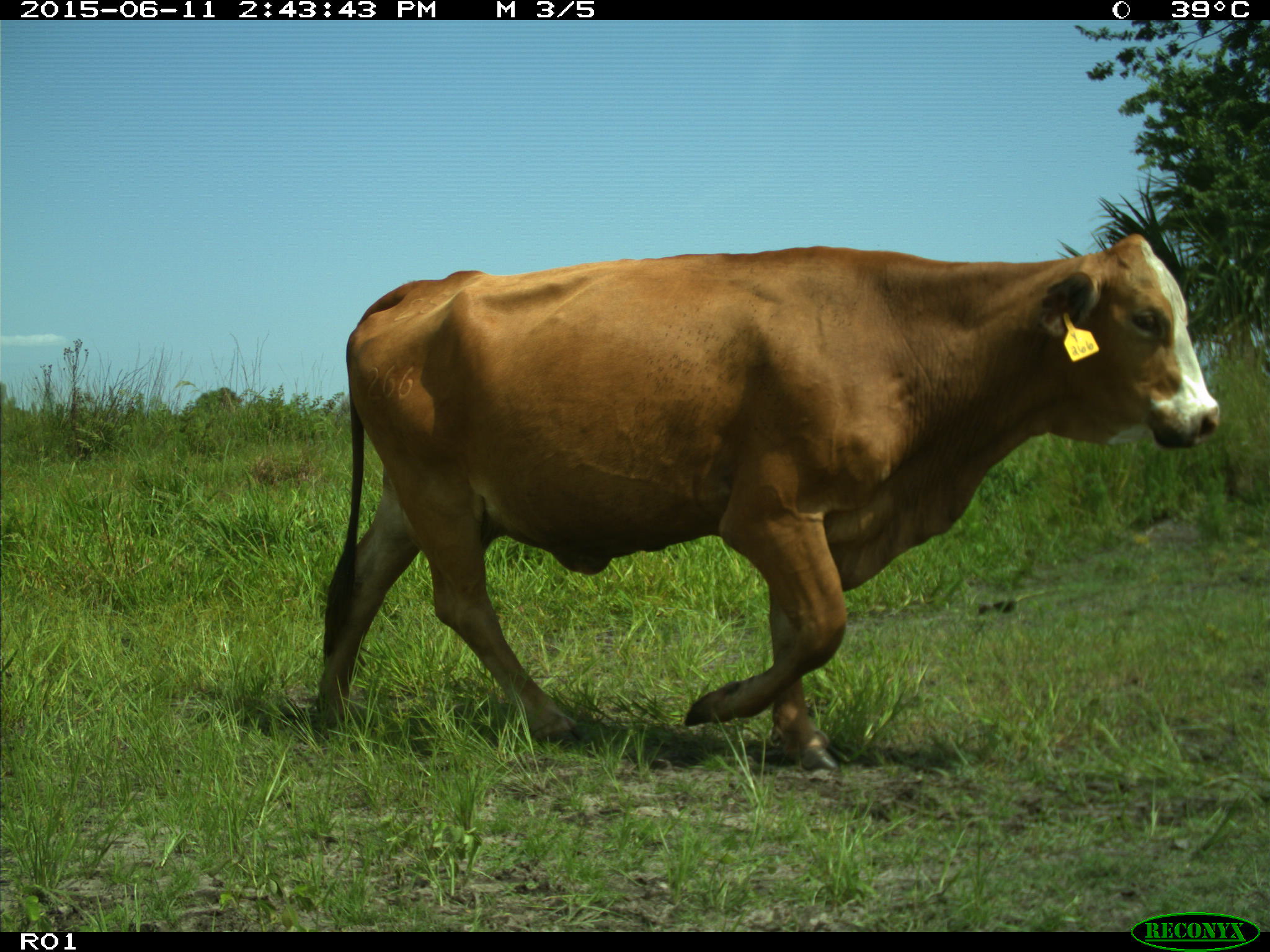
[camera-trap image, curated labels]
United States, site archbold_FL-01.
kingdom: Animalia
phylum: Chordata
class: Mammalia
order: Artiodactyla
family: Bovidae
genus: Bos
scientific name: Bos taurus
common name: domestic cow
Bos taurus (domestic cow).